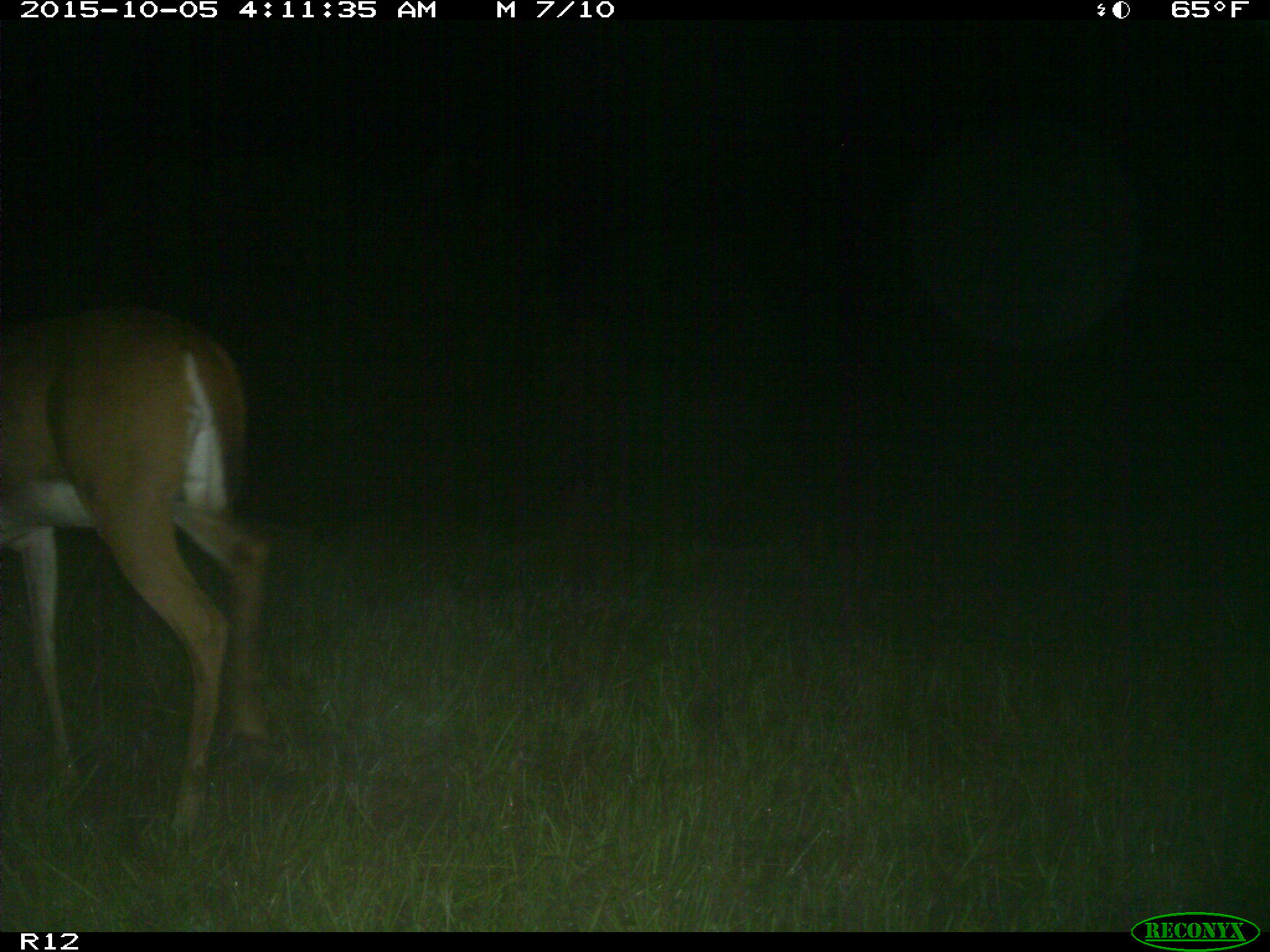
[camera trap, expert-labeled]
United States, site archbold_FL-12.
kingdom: Animalia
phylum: Chordata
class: Mammalia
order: Artiodactyla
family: Cervidae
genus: Odocoileus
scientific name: Odocoileus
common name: deer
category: unidentified deer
Unidentified deer (deer) (Odocoileus).